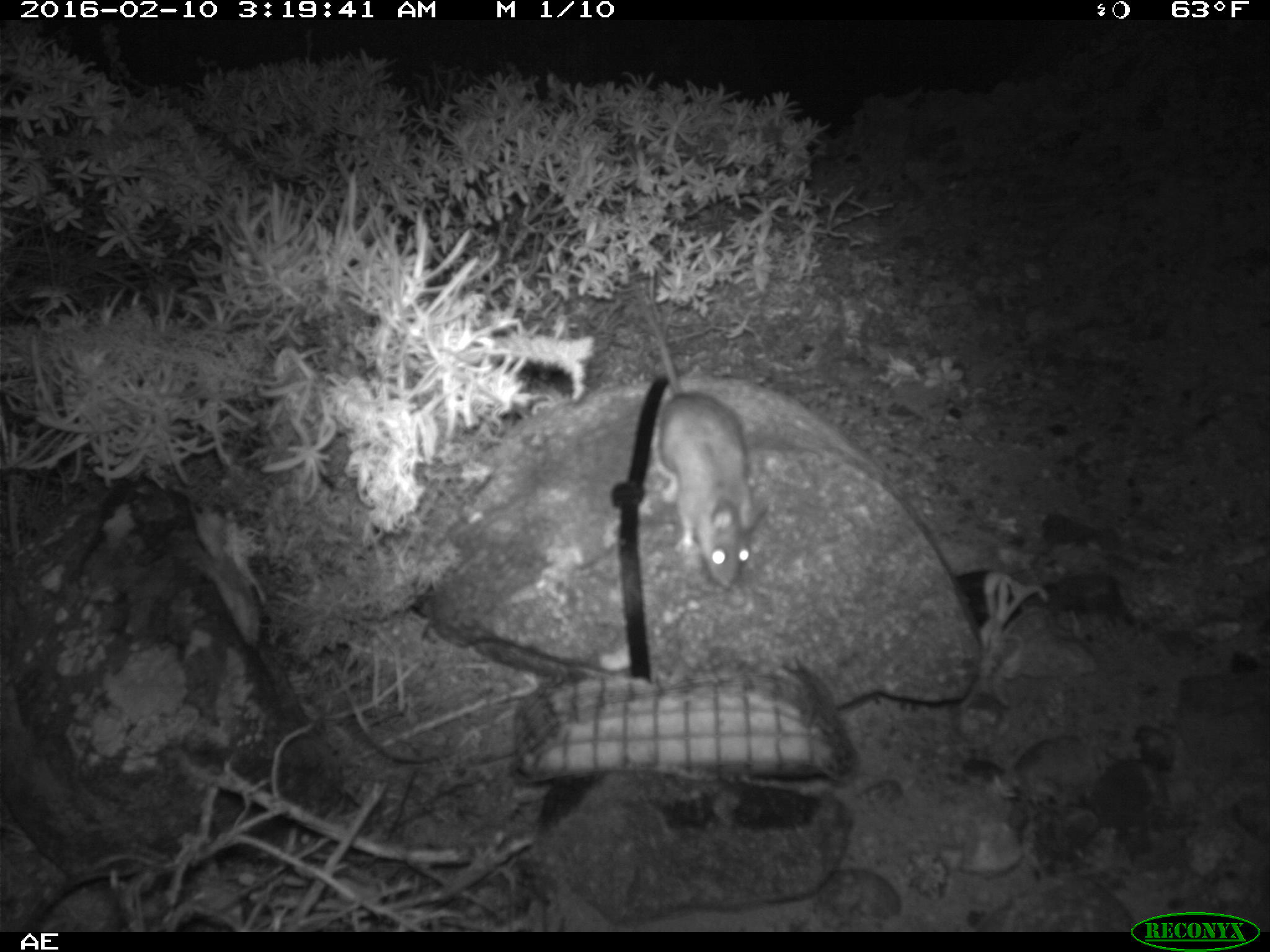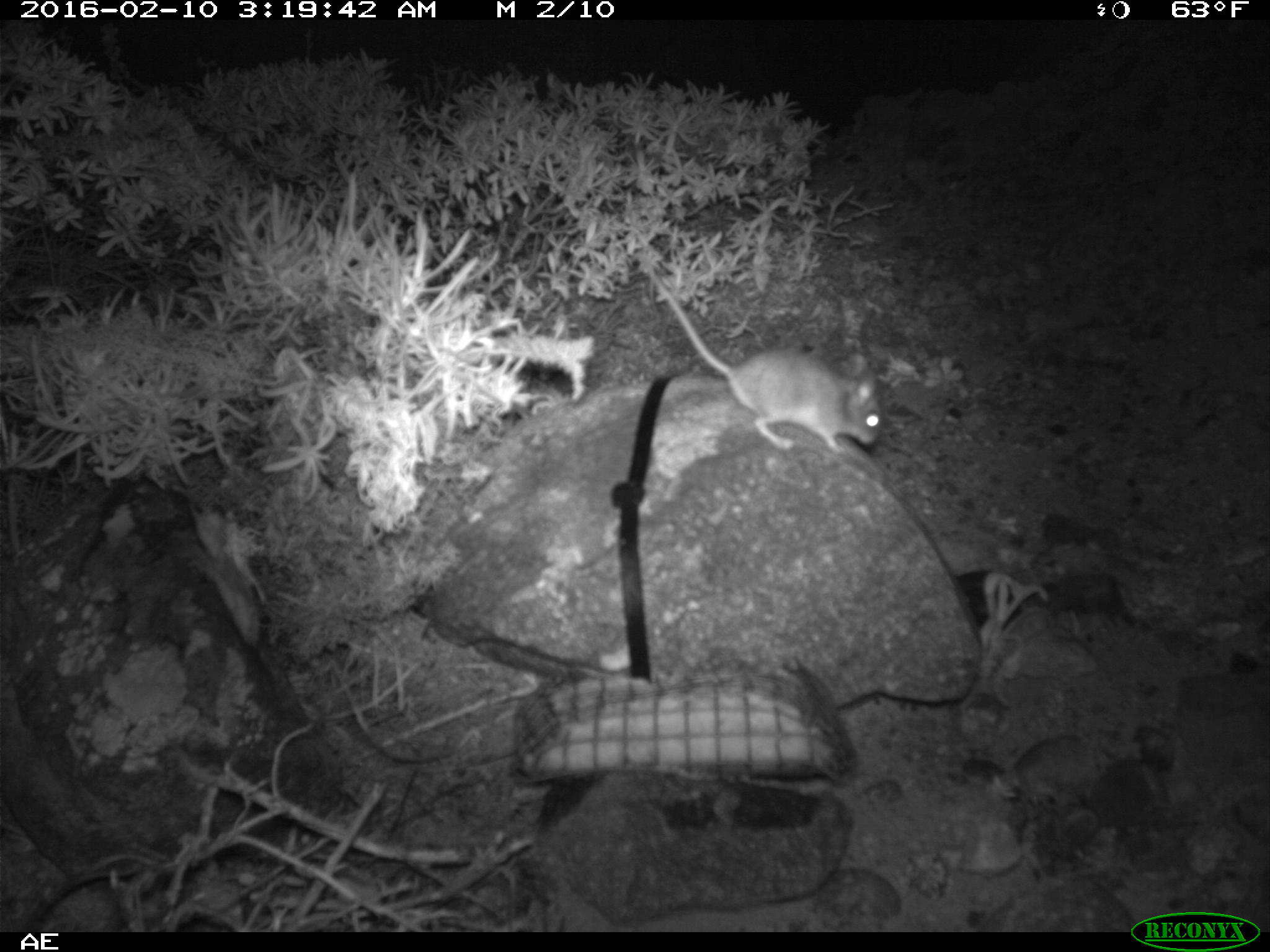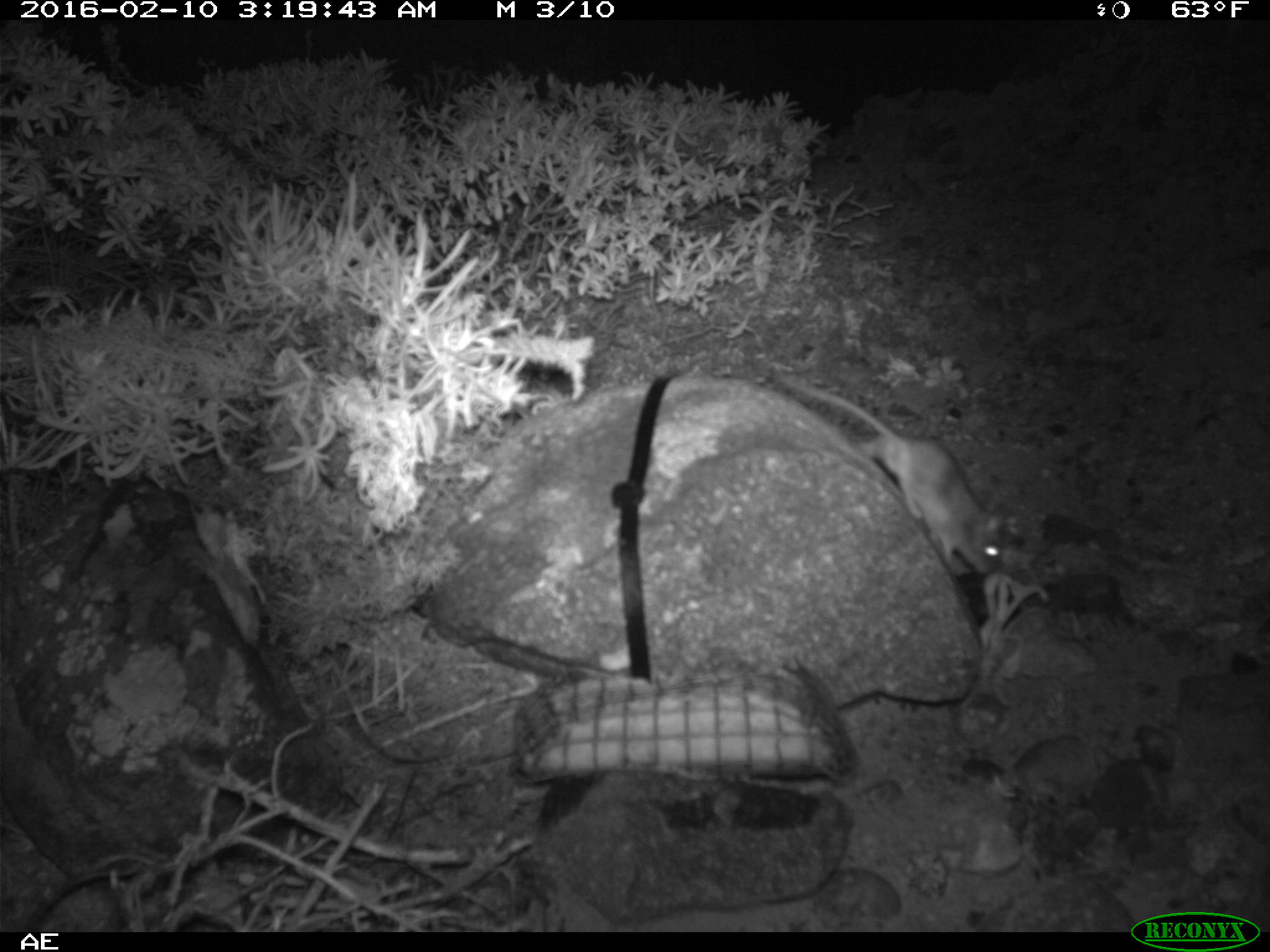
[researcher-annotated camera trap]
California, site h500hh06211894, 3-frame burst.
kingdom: Animalia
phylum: Chordata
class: Mammalia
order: Rodentia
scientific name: Rodentia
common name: rodent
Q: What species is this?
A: Rodent (Rodentia).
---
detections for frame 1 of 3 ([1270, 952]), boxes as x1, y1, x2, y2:
rodent: 634, 277, 770, 587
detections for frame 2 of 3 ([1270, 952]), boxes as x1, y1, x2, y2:
rodent: 646, 260, 886, 452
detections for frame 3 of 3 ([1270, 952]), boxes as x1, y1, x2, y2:
rodent: 778, 371, 1005, 575